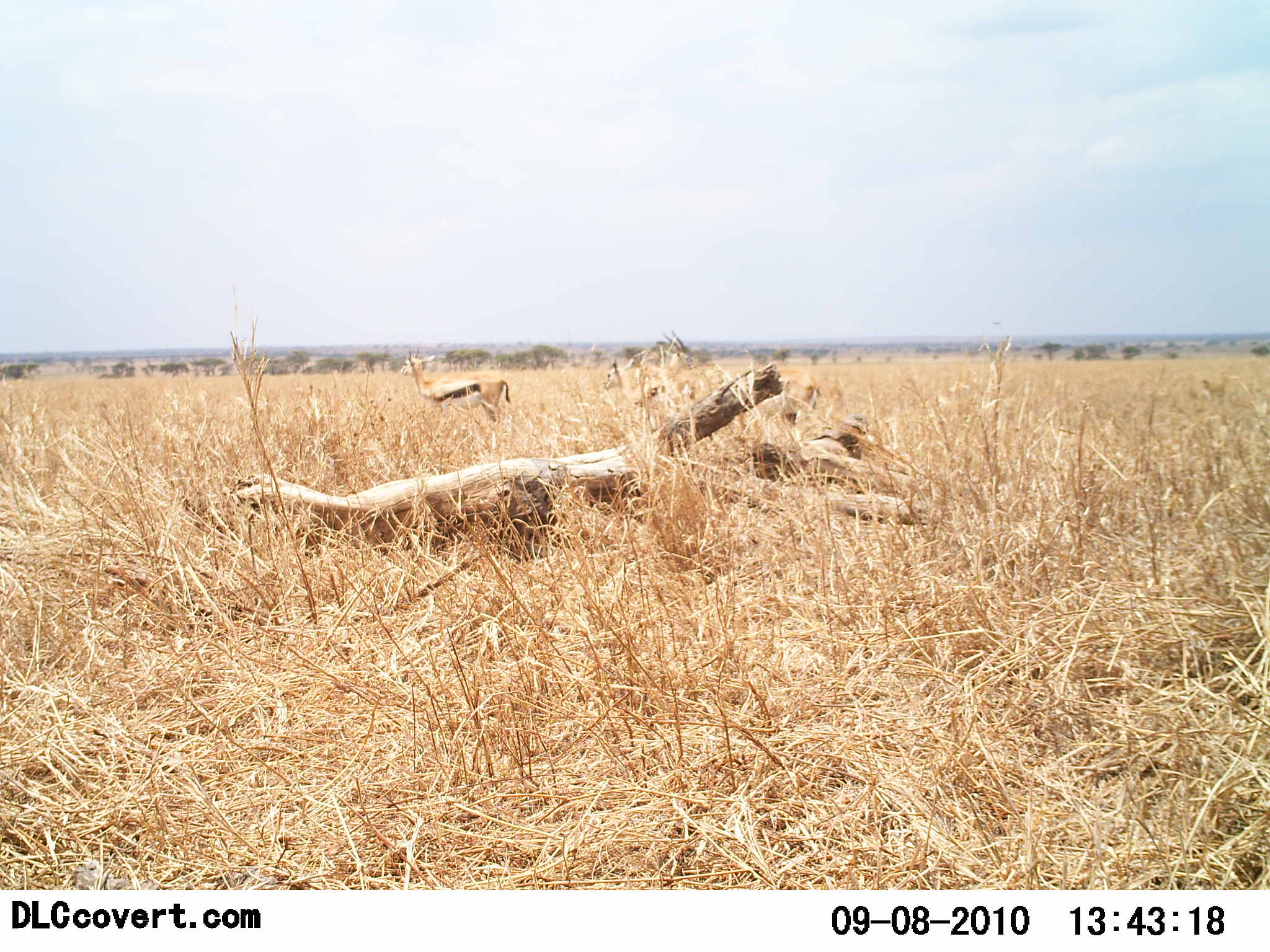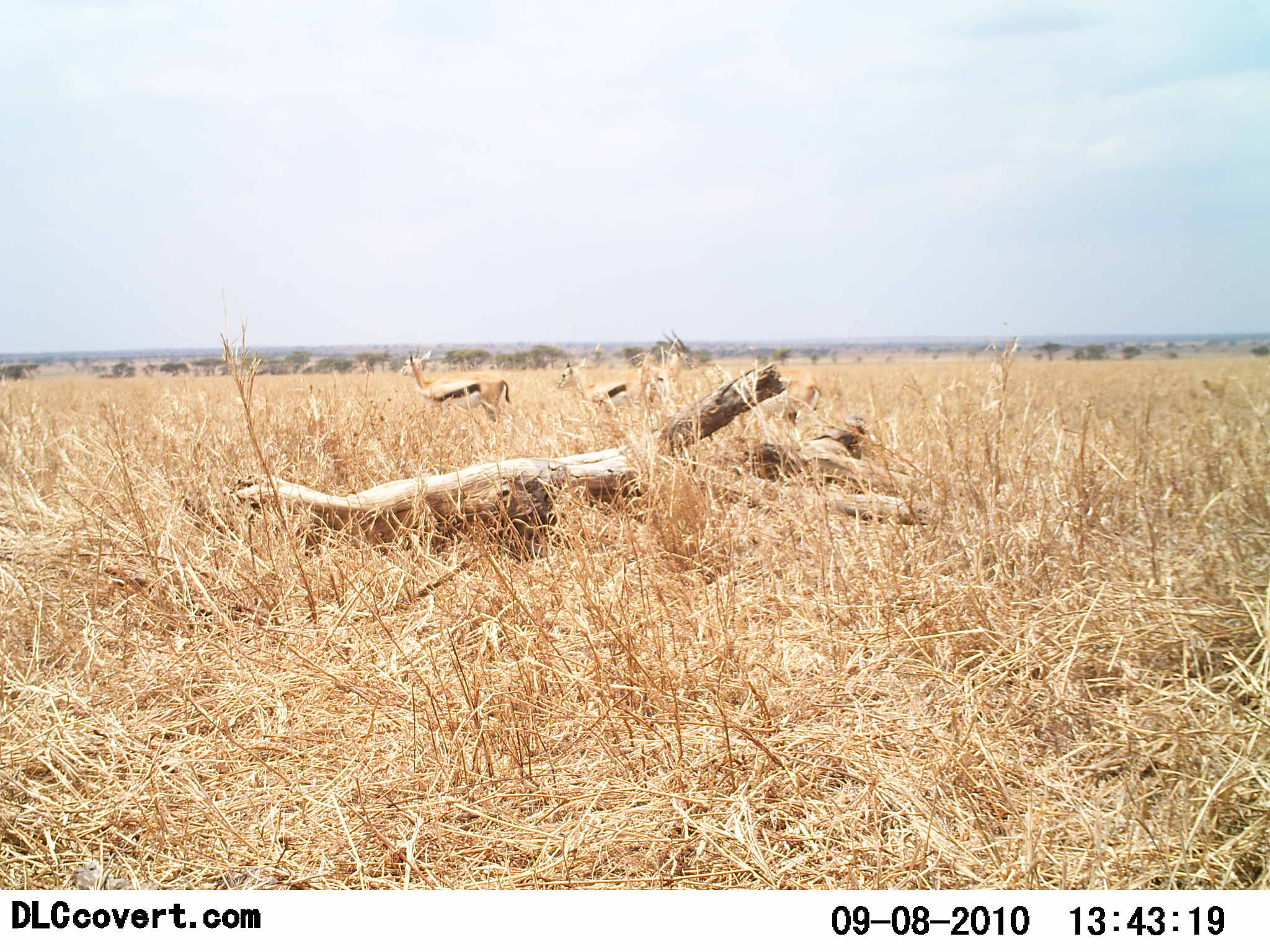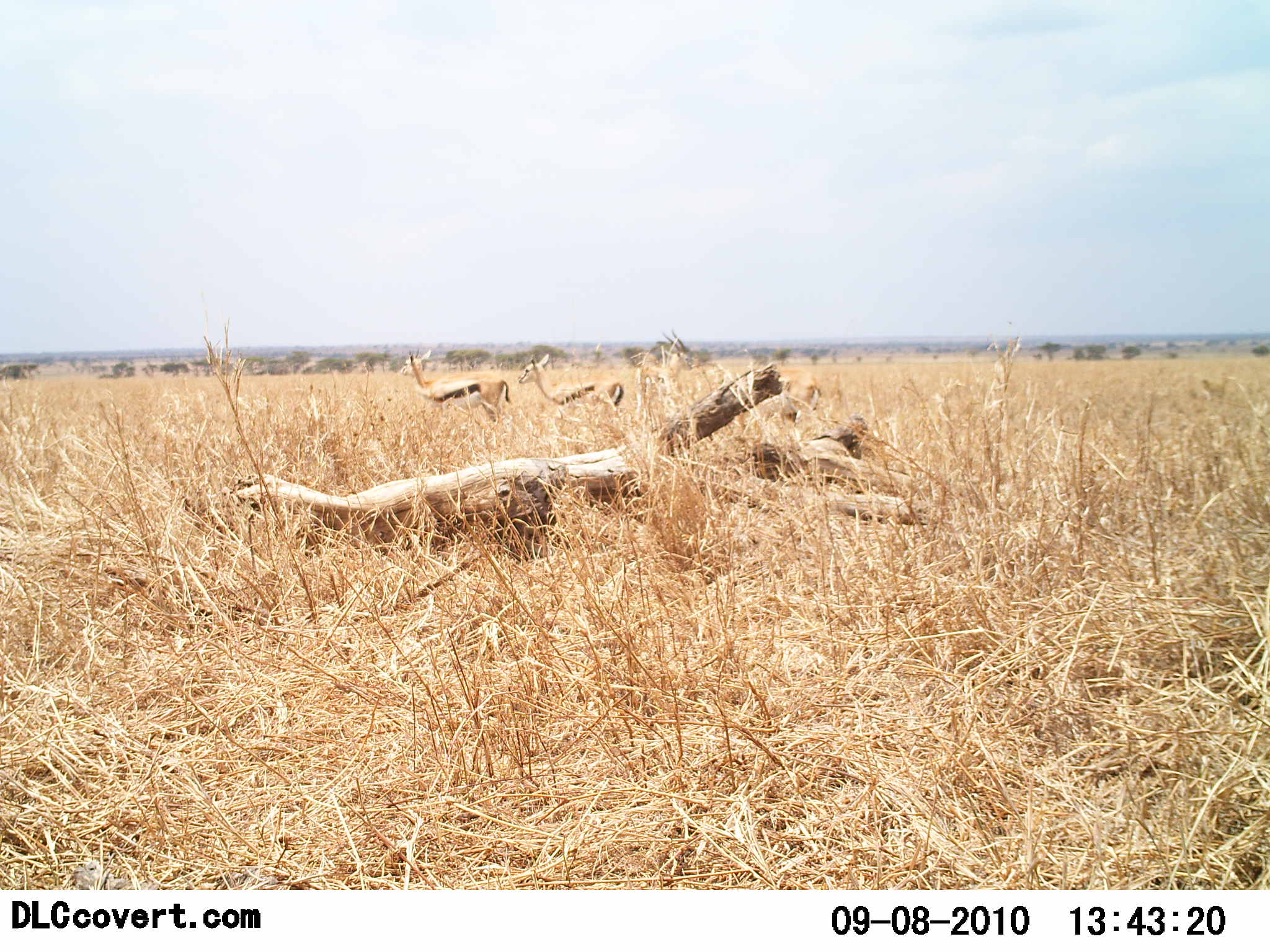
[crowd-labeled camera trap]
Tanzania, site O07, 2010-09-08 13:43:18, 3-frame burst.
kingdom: Animalia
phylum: Chordata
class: Mammalia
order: Artiodactyla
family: Bovidae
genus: Eudorcas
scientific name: Eudorcas thomsonii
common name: thomson's gazelle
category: gazellethomsons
Gazellethomsons (thomson's gazelle) (Eudorcas thomsonii), count 2. Behavior (volunteer vote fractions): standing 68%, resting 0%, moving 53%, interacting 0%. Young present (vote fraction): 0%. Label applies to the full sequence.